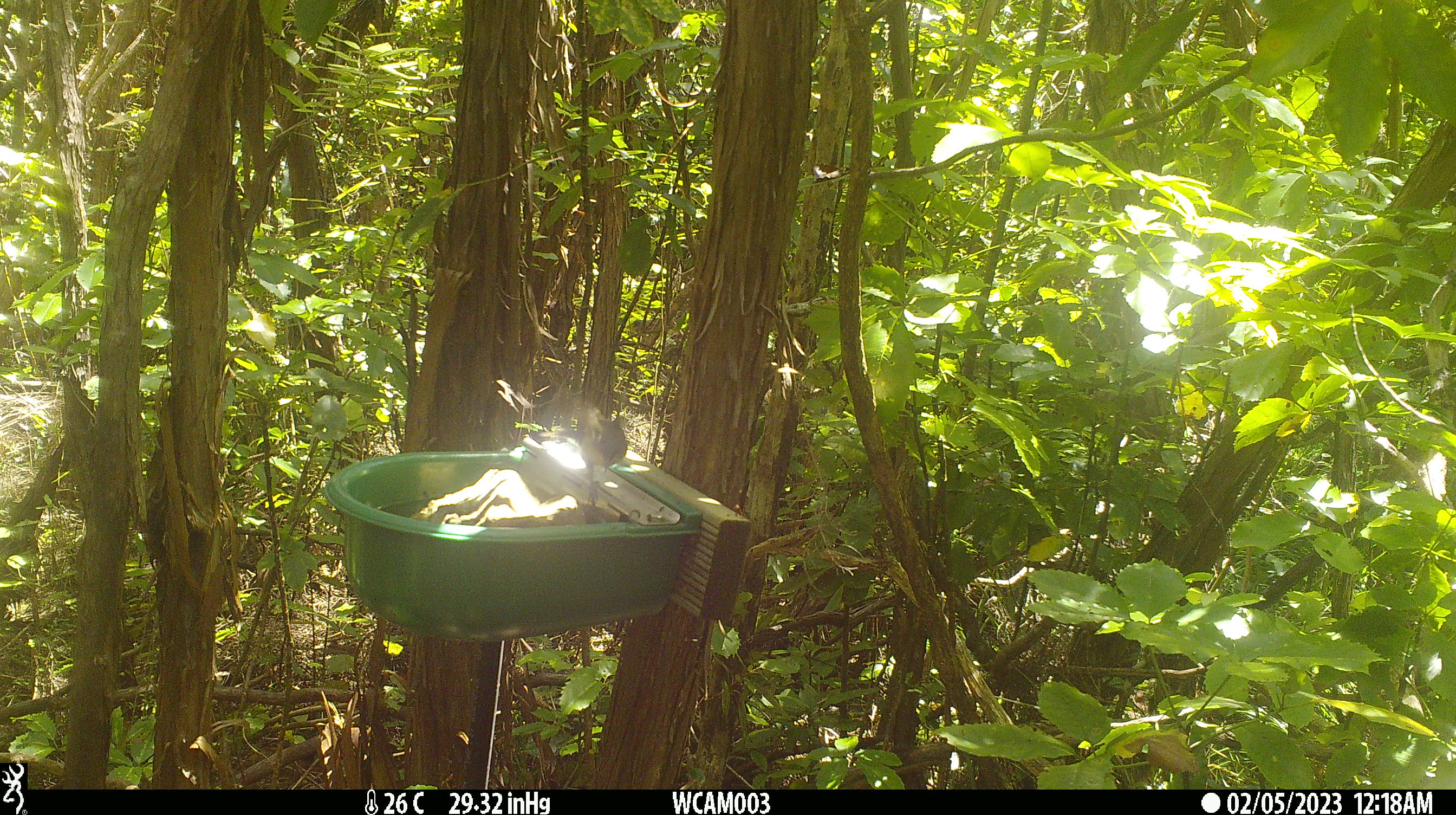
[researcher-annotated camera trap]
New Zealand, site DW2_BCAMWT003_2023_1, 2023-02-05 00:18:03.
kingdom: Animalia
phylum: Chordata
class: Aves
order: Passeriformes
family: Meliphagidae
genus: Anthornis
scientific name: Anthornis melanura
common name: new zealand bellbird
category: bellbird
Bellbird (new zealand bellbird) (Anthornis melanura).